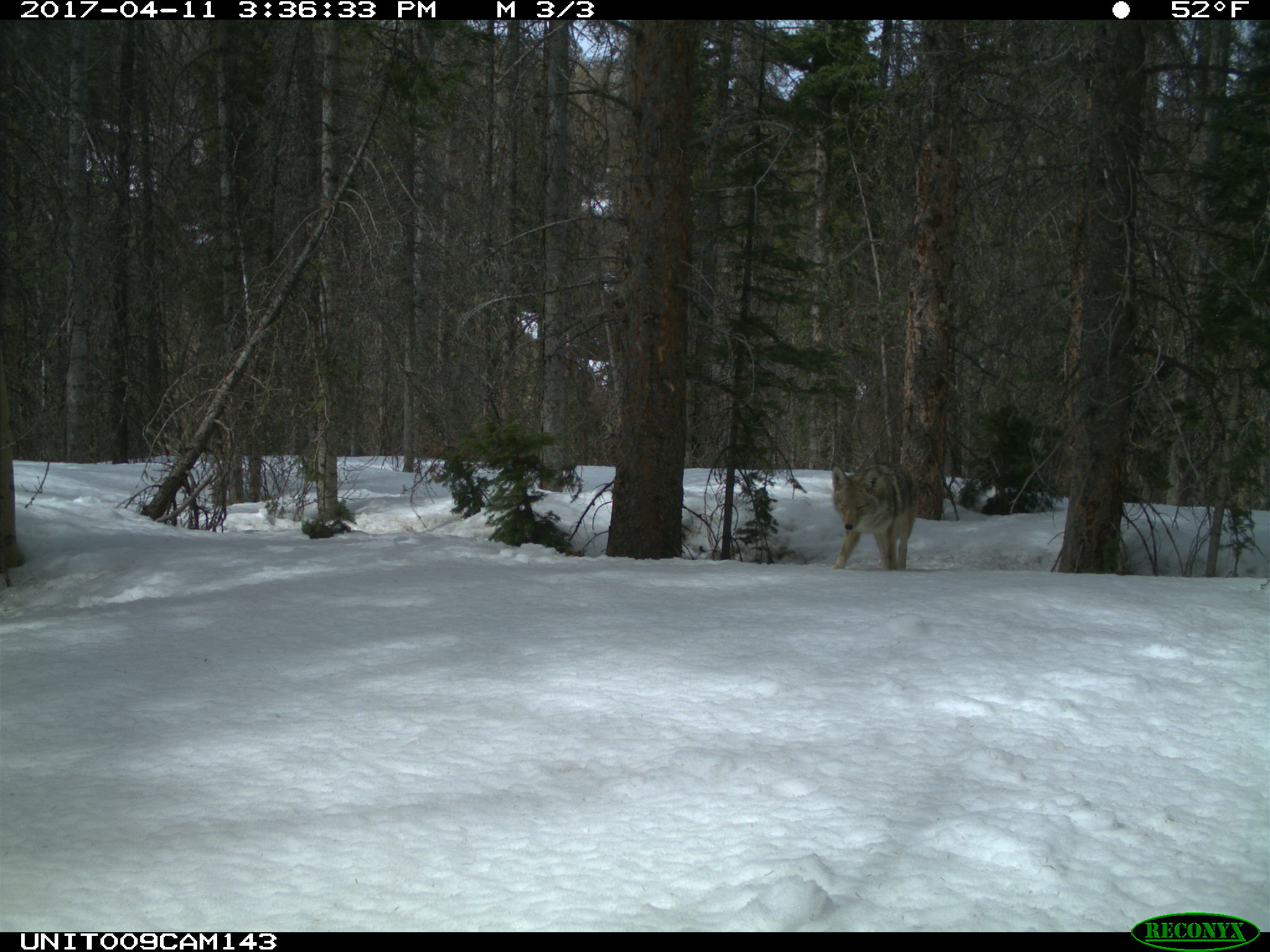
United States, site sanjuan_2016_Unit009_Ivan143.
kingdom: Animalia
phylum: Chordata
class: Mammalia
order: Carnivora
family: Canidae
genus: Canis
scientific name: Canis latrans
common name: coyote